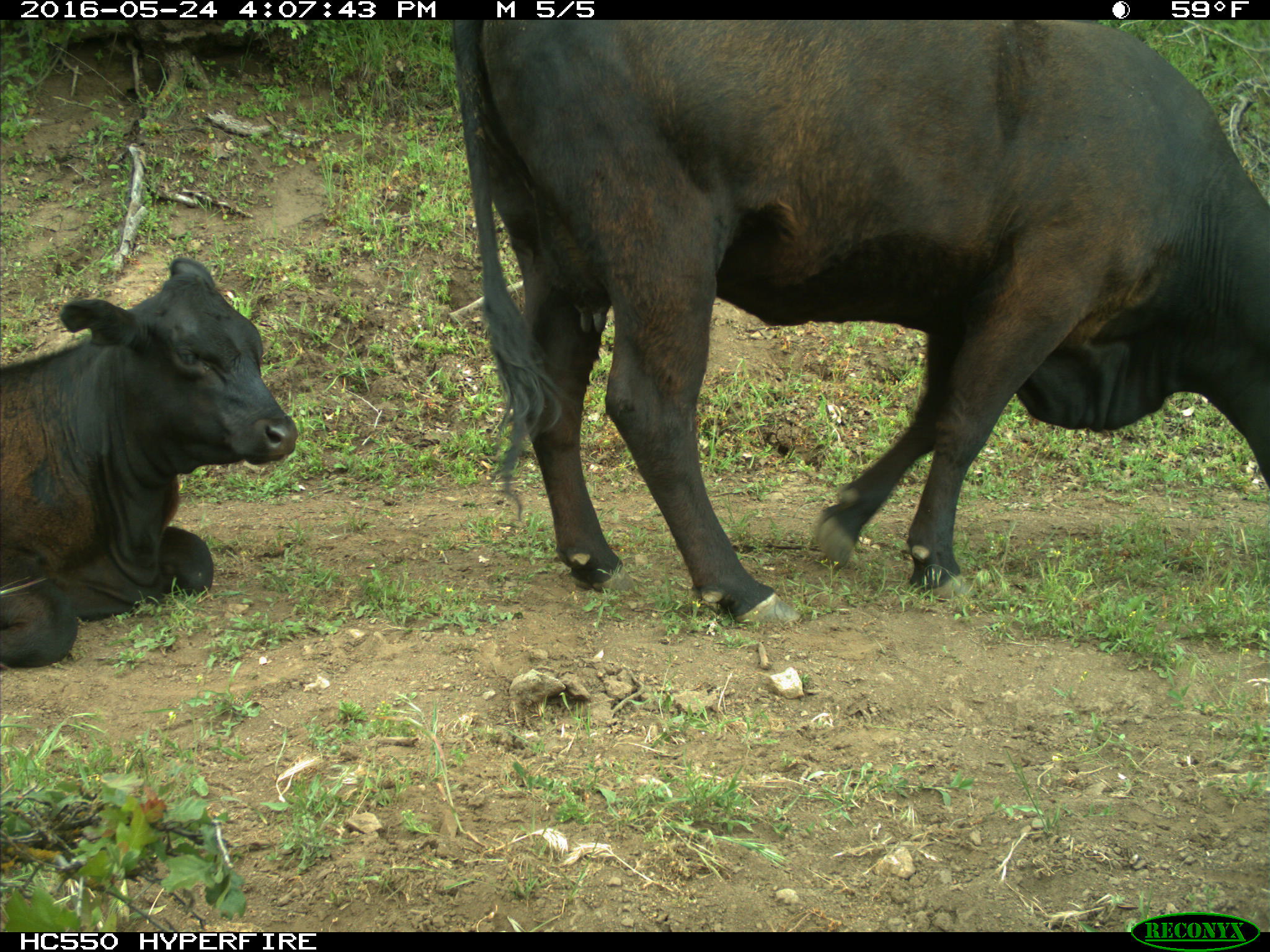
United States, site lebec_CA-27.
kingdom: Animalia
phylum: Chordata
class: Mammalia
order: Artiodactyla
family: Bovidae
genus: Bos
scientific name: Bos taurus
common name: domestic cow